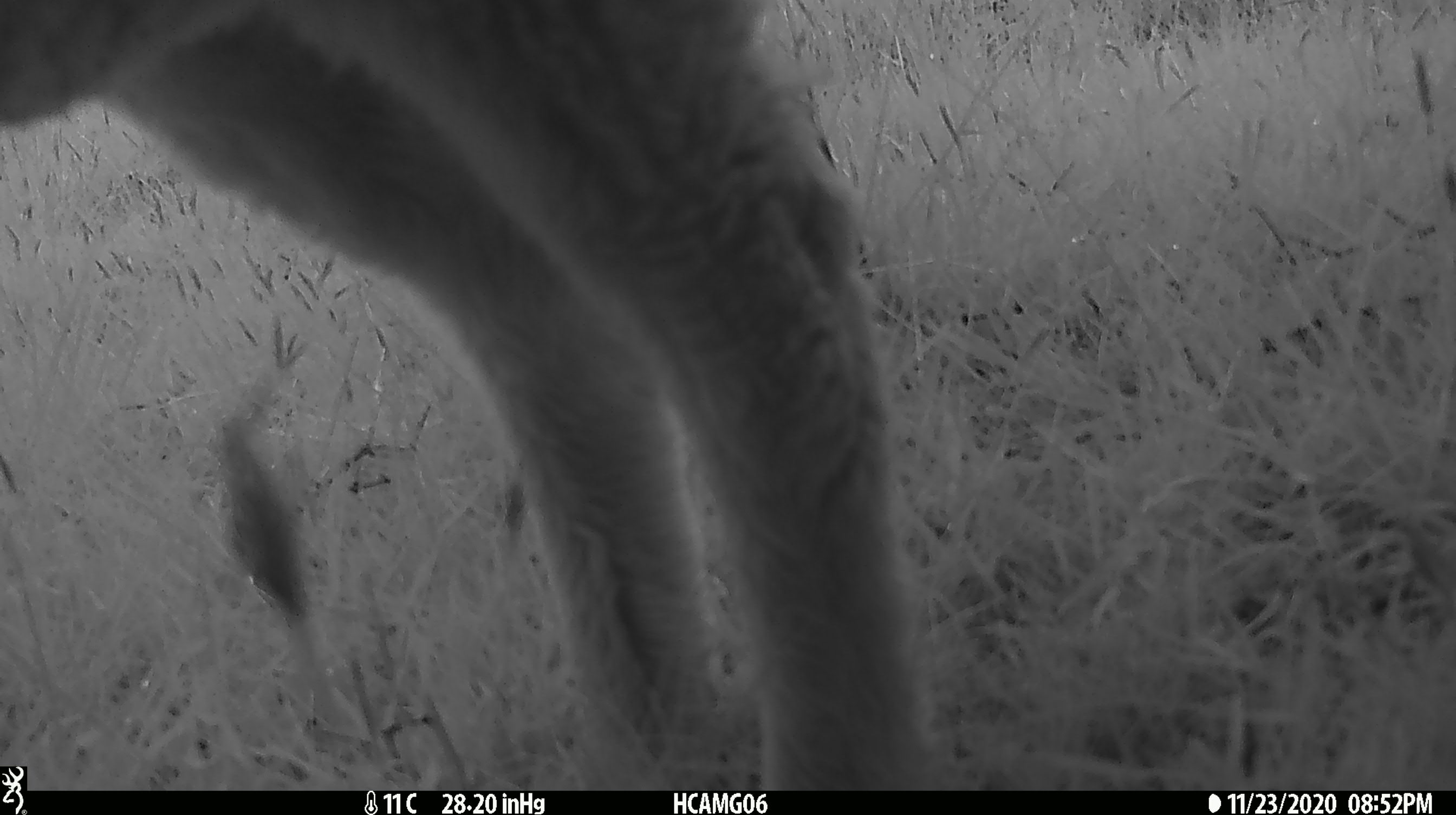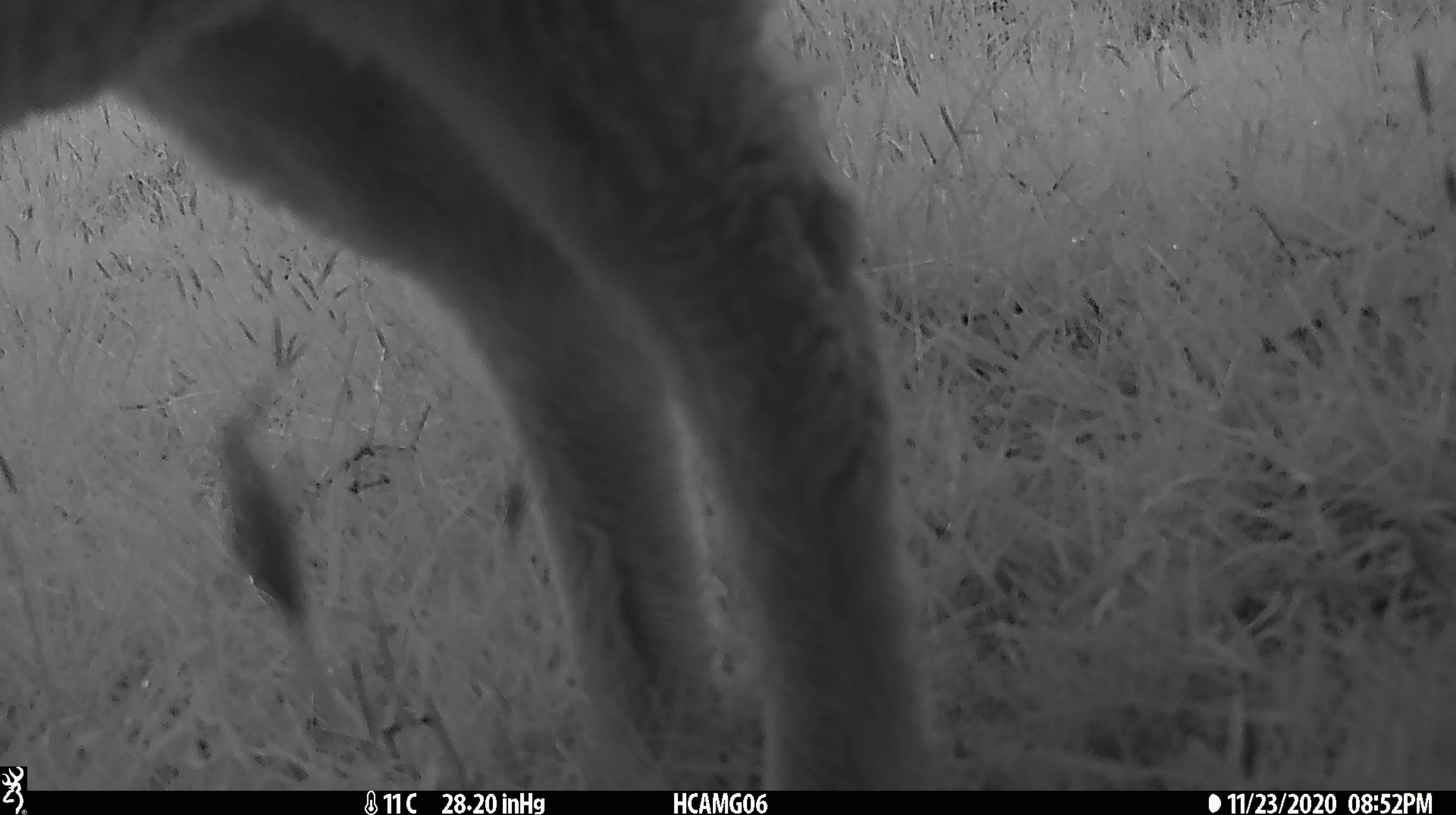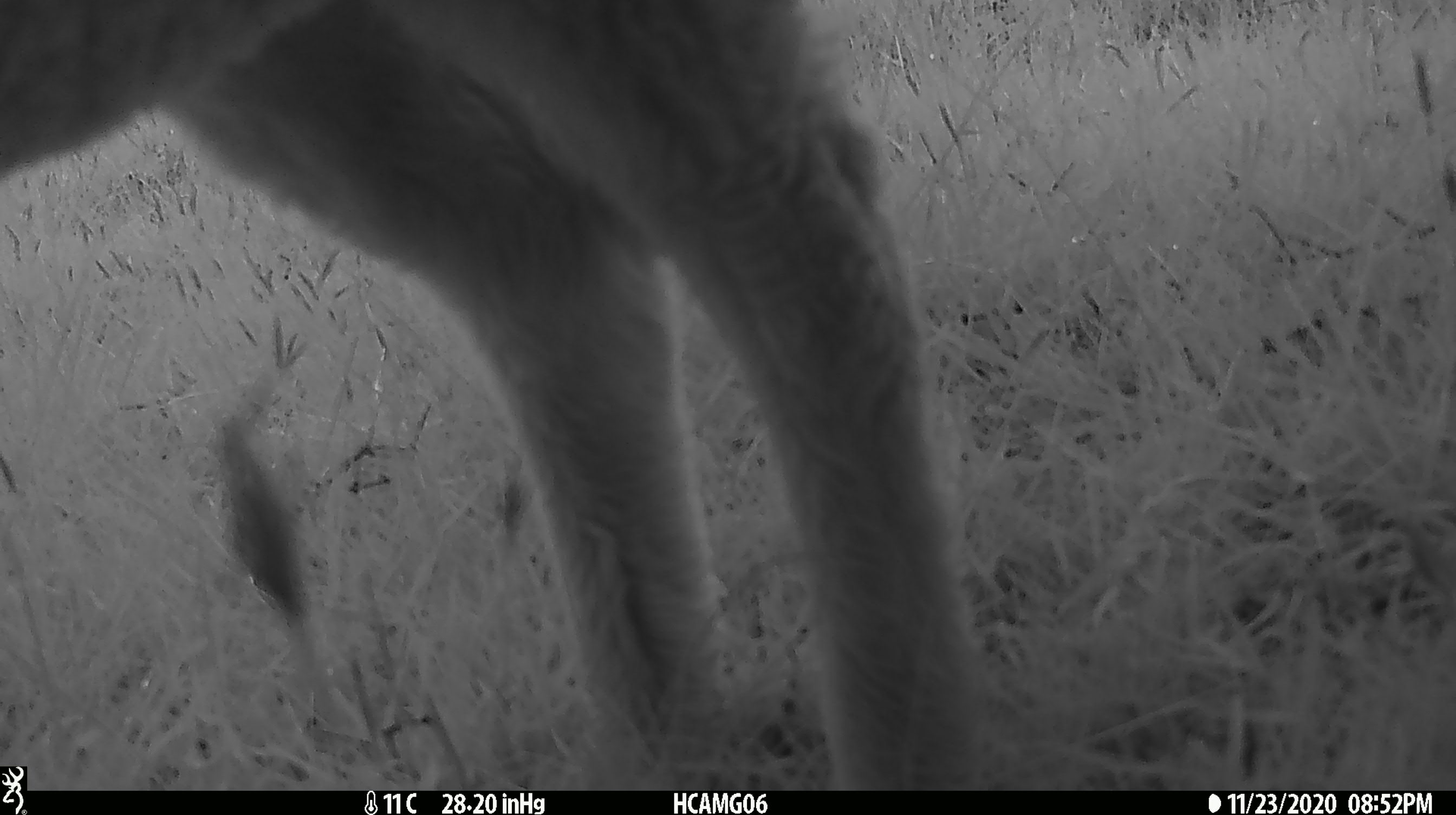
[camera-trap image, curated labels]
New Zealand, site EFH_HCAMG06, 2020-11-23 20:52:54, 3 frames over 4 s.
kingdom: Animalia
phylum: Chordata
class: Mammalia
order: Artiodactyla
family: Bovidae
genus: Ovis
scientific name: Ovis aries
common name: domestic sheep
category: sheep